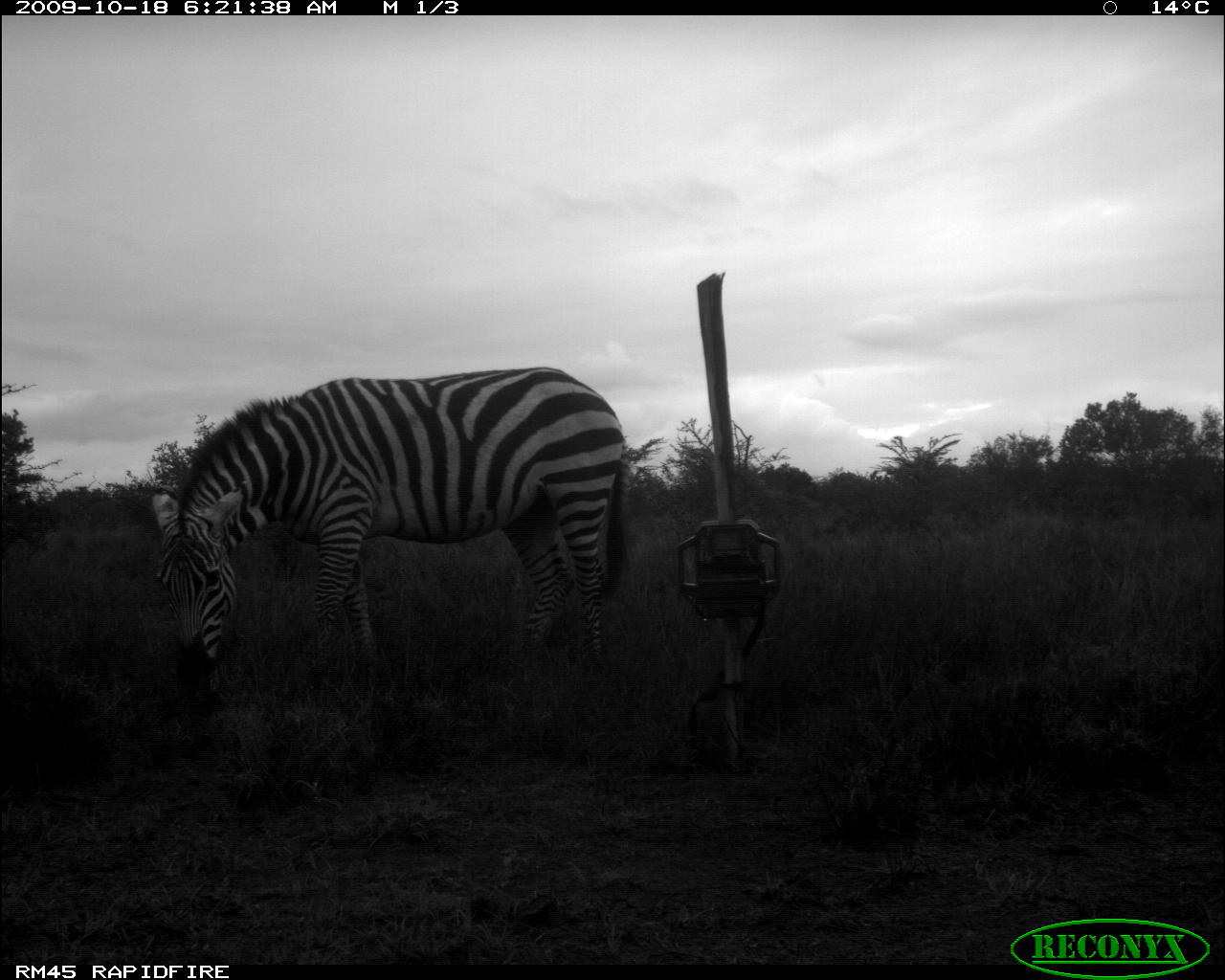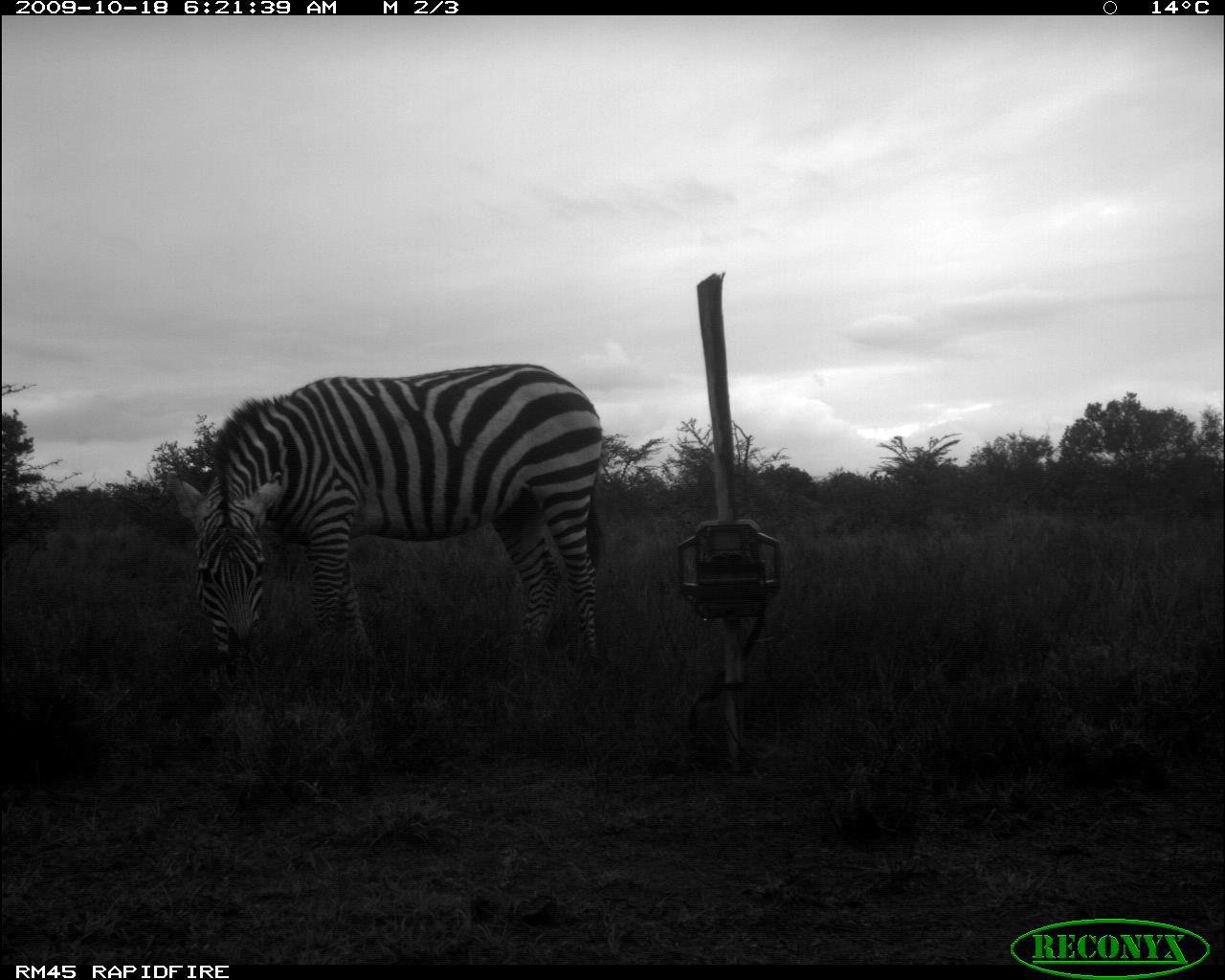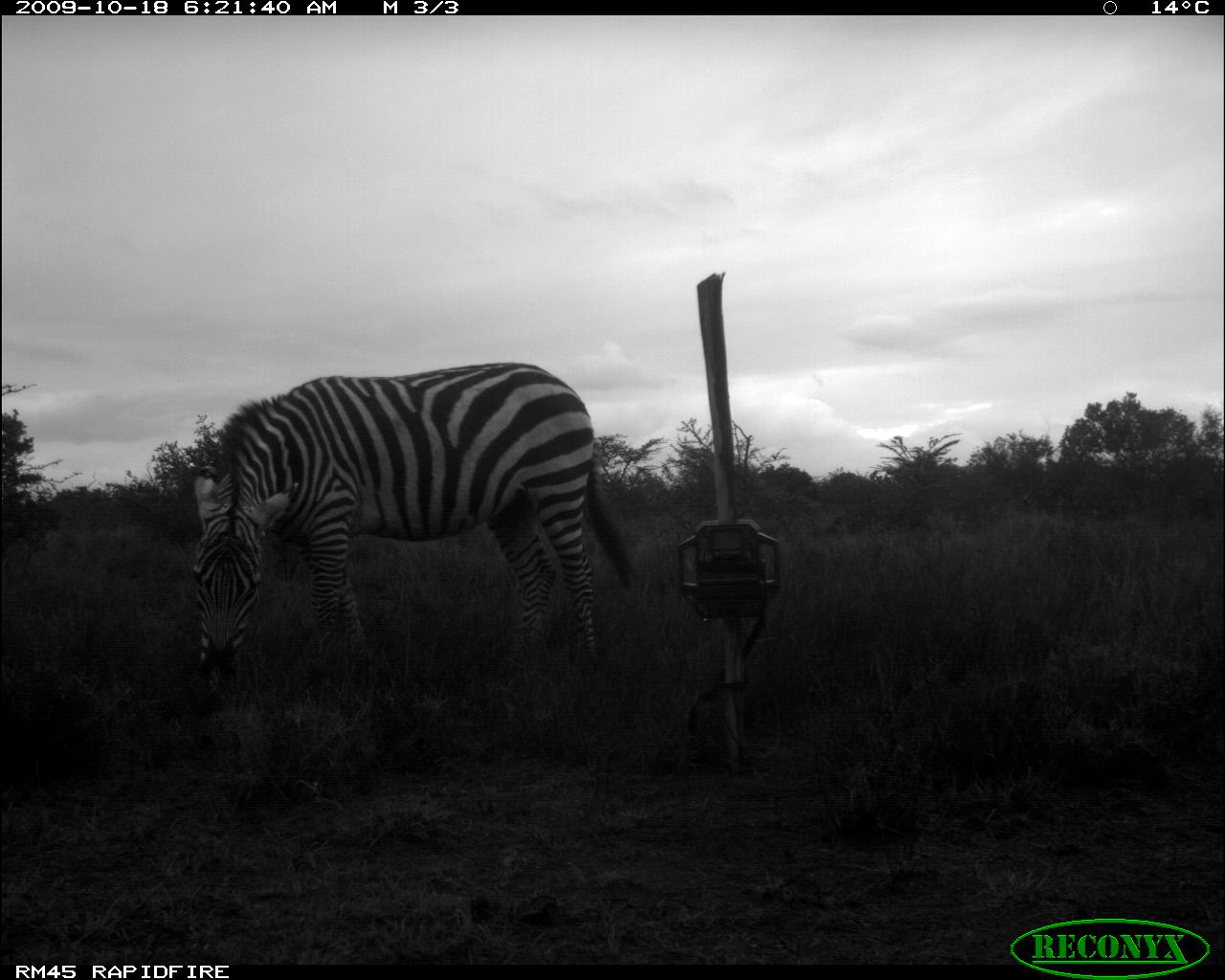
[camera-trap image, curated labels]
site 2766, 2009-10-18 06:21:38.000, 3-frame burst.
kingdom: Animalia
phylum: Chordata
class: Mammalia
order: Perissodactyla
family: Equidae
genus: Equus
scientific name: Equus quagga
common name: plains zebra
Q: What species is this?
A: Equus quagga (plains zebra).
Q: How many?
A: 1.